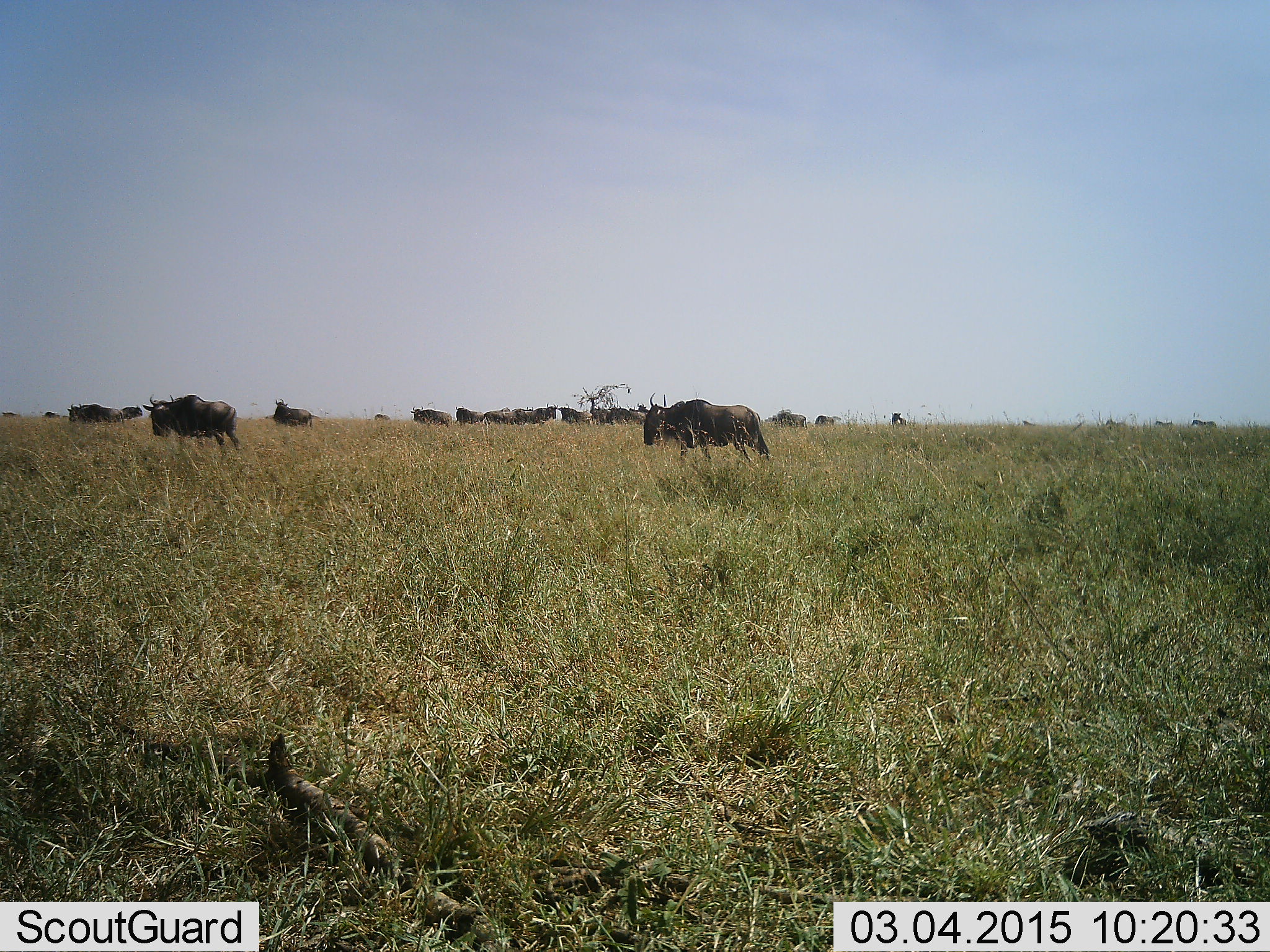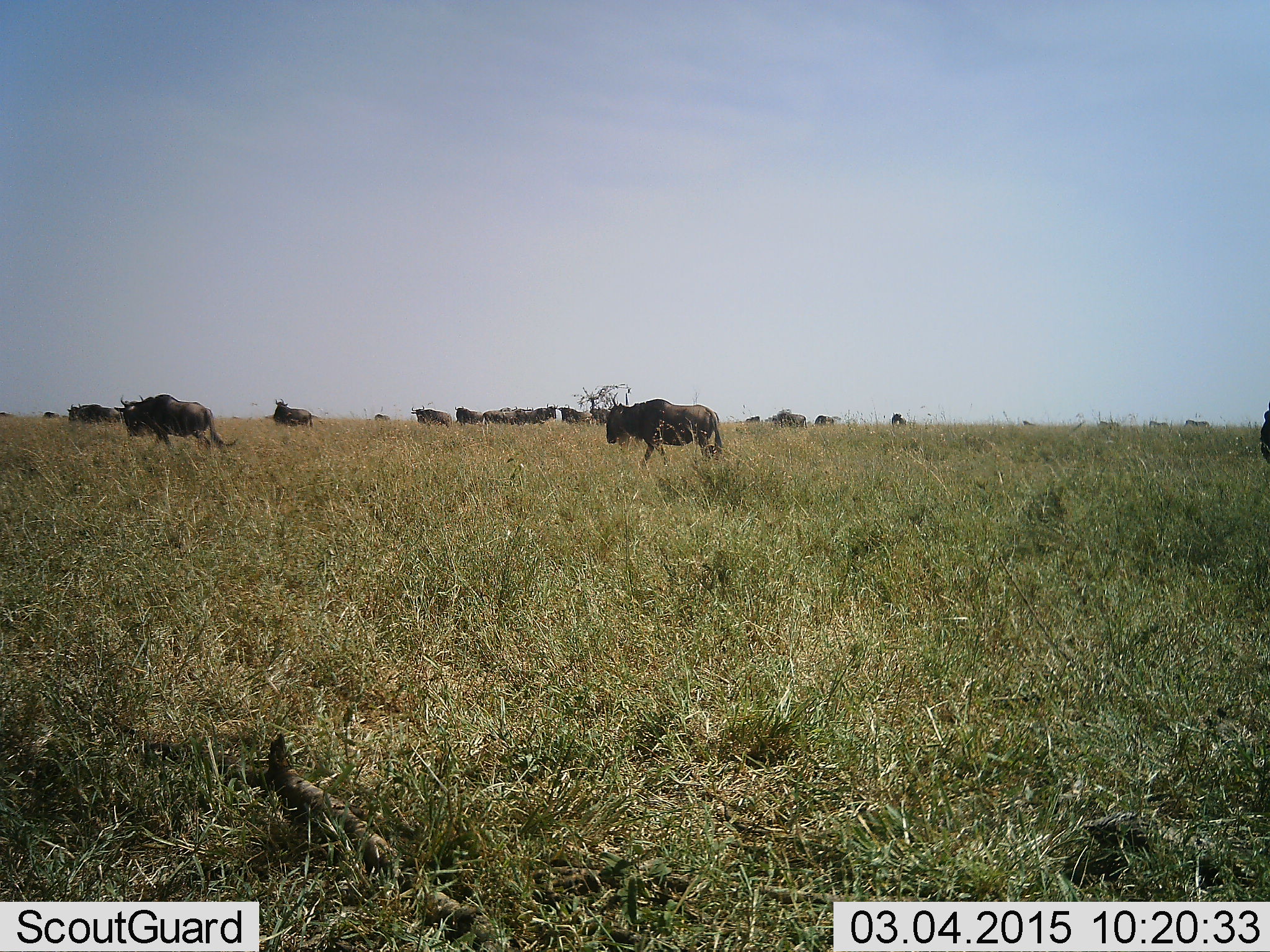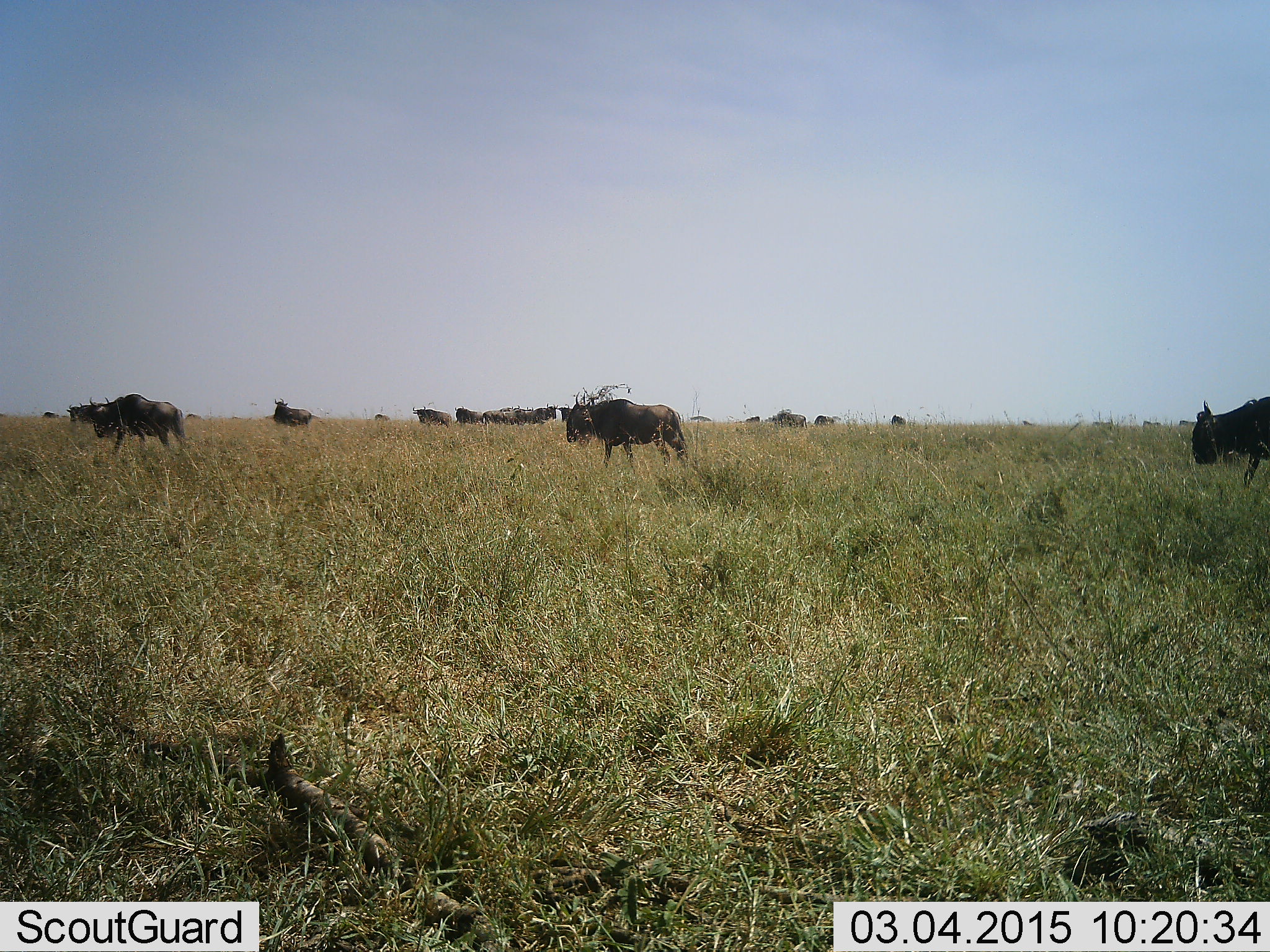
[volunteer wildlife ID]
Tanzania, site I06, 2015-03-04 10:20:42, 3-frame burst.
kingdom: Animalia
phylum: Chordata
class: Mammalia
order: Artiodactyla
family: Bovidae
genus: Connochaetes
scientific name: Connochaetes taurinus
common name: blue wildebeest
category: wildebeest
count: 11-50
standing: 60%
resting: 0%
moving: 100%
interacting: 0%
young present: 10%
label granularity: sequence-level